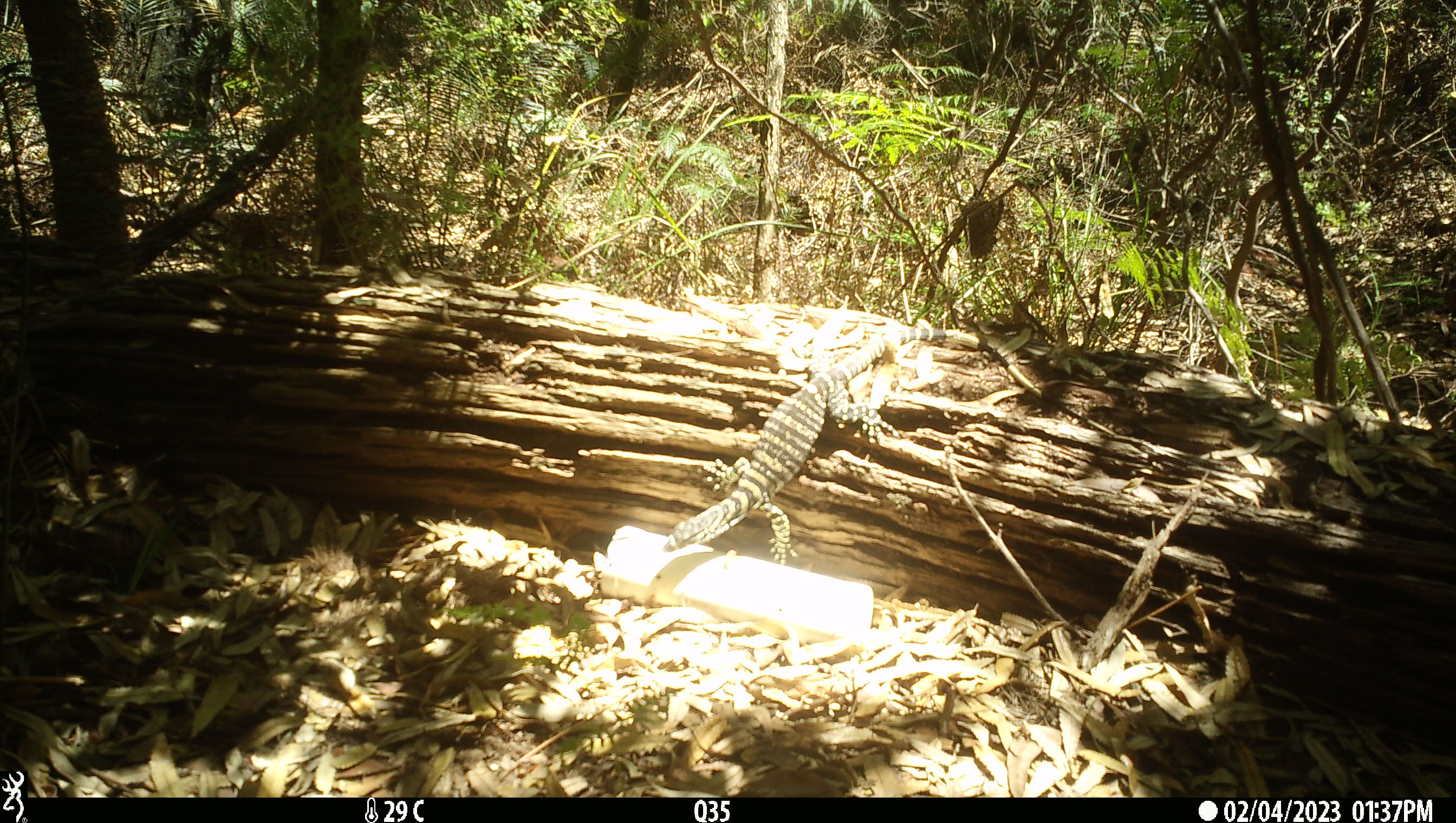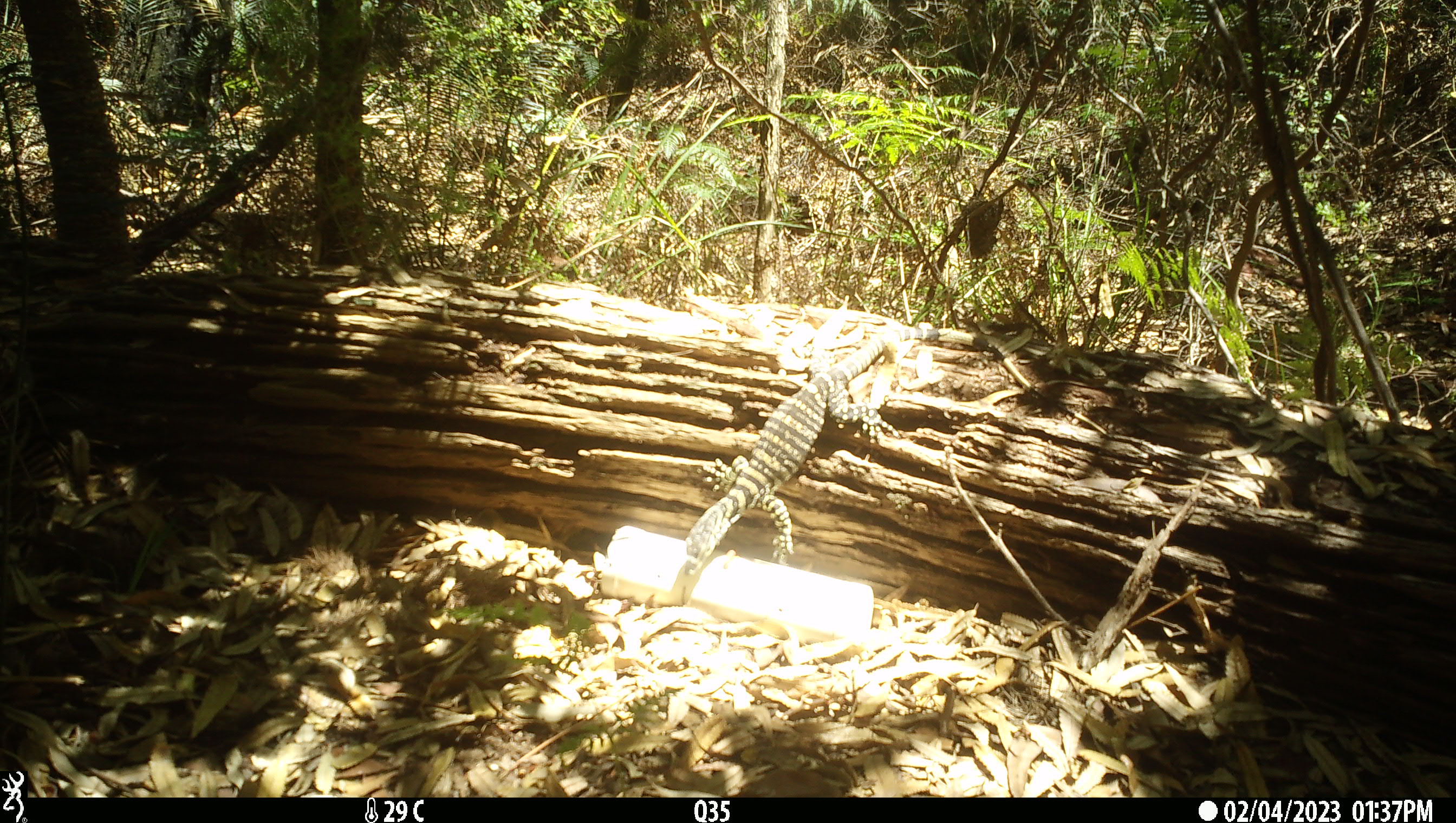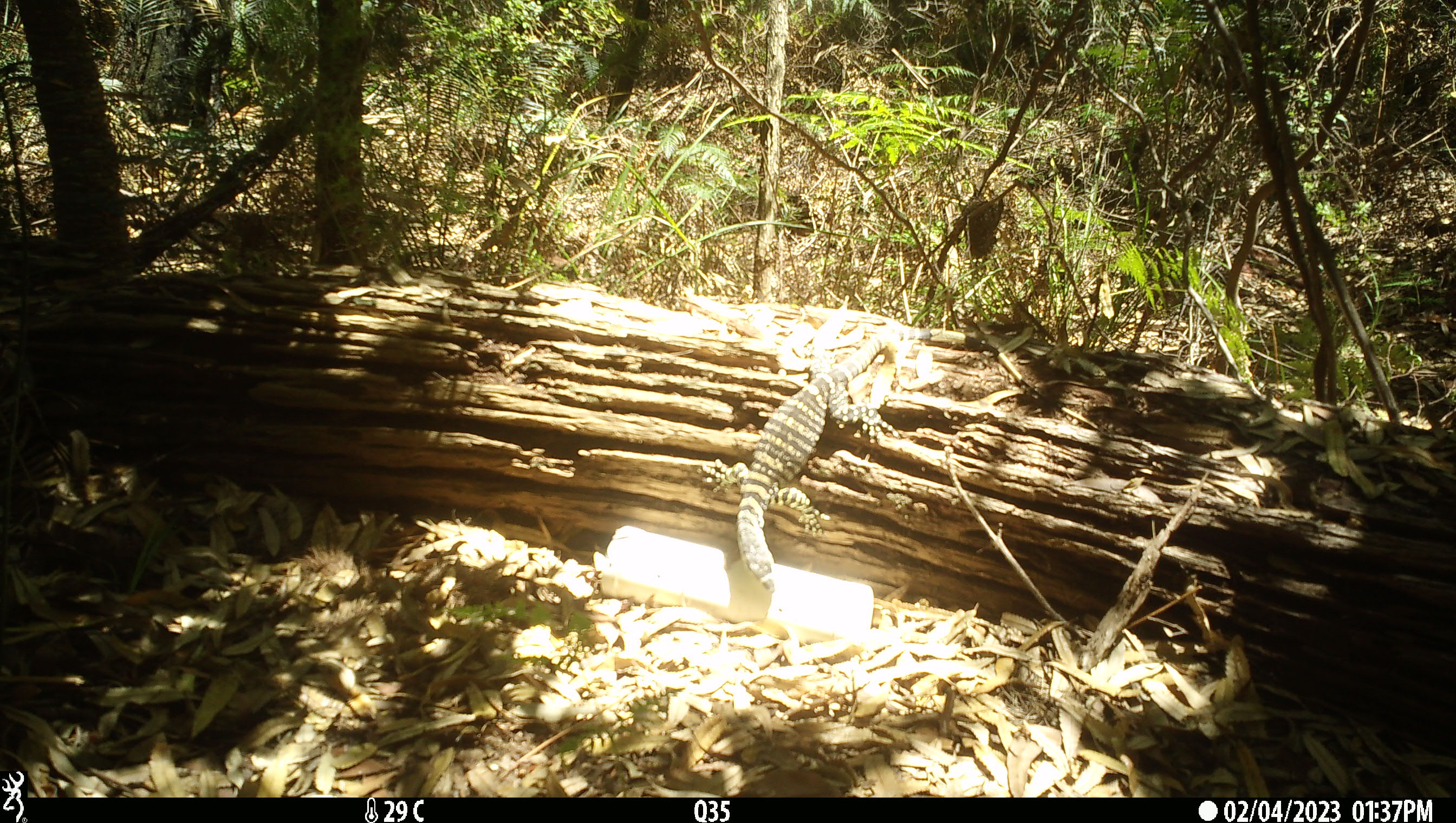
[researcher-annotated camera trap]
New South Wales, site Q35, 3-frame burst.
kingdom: Animalia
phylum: Chordata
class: Reptilia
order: Squamata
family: Varanidae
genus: Varanus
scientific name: Varanus varius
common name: lace monitor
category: goanna